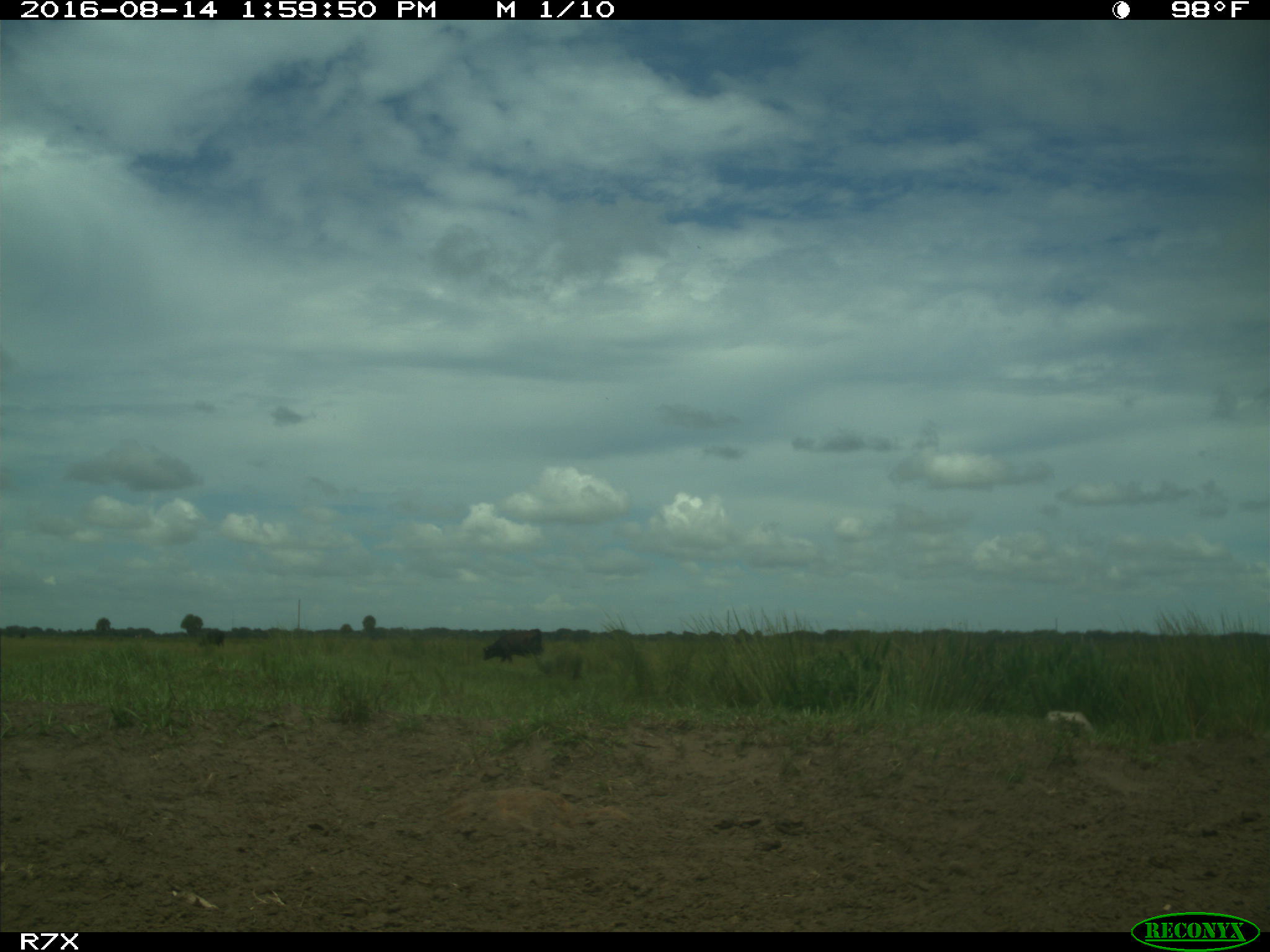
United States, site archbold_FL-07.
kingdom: Animalia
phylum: Chordata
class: Mammalia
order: Artiodactyla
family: Bovidae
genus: Bos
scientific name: Bos taurus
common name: domestic cow